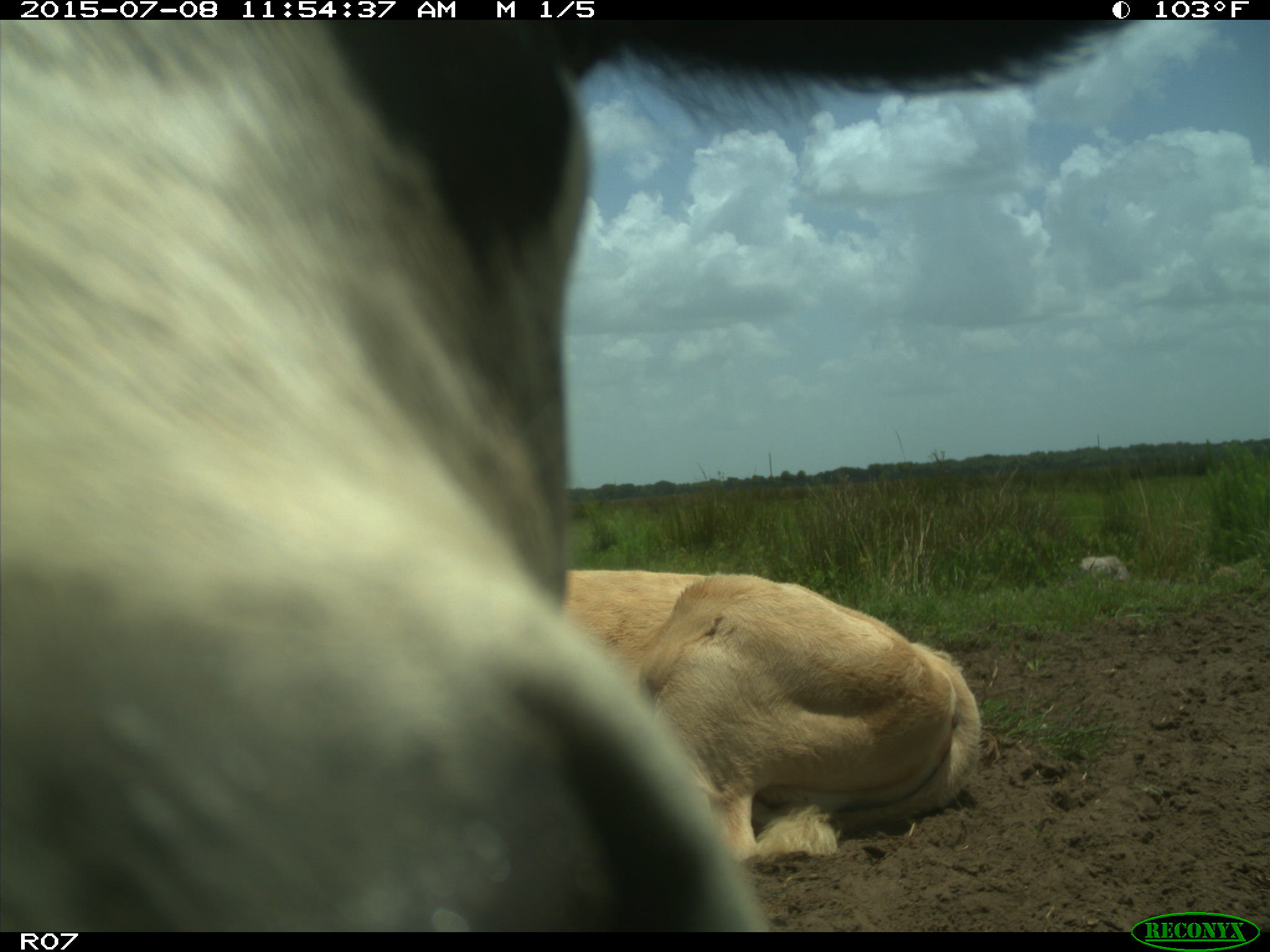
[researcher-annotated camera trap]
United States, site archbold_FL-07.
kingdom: Animalia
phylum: Chordata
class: Mammalia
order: Artiodactyla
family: Bovidae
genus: Bos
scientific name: Bos taurus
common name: domestic cow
Bos taurus (domestic cow).